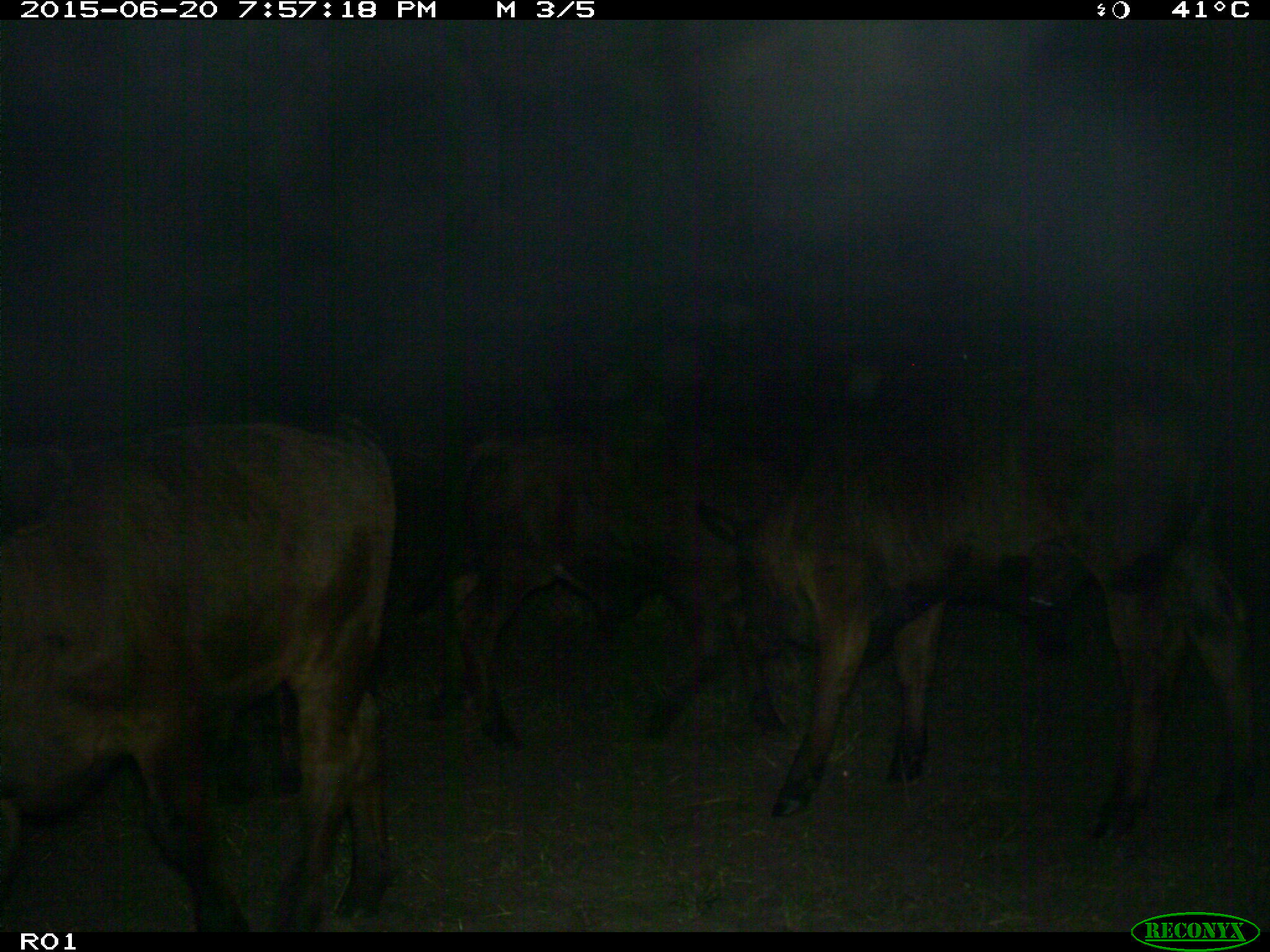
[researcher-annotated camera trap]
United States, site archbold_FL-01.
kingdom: Animalia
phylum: Chordata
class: Mammalia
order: Artiodactyla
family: Bovidae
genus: Bos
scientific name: Bos taurus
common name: domestic cow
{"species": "Bos taurus (domestic cow)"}